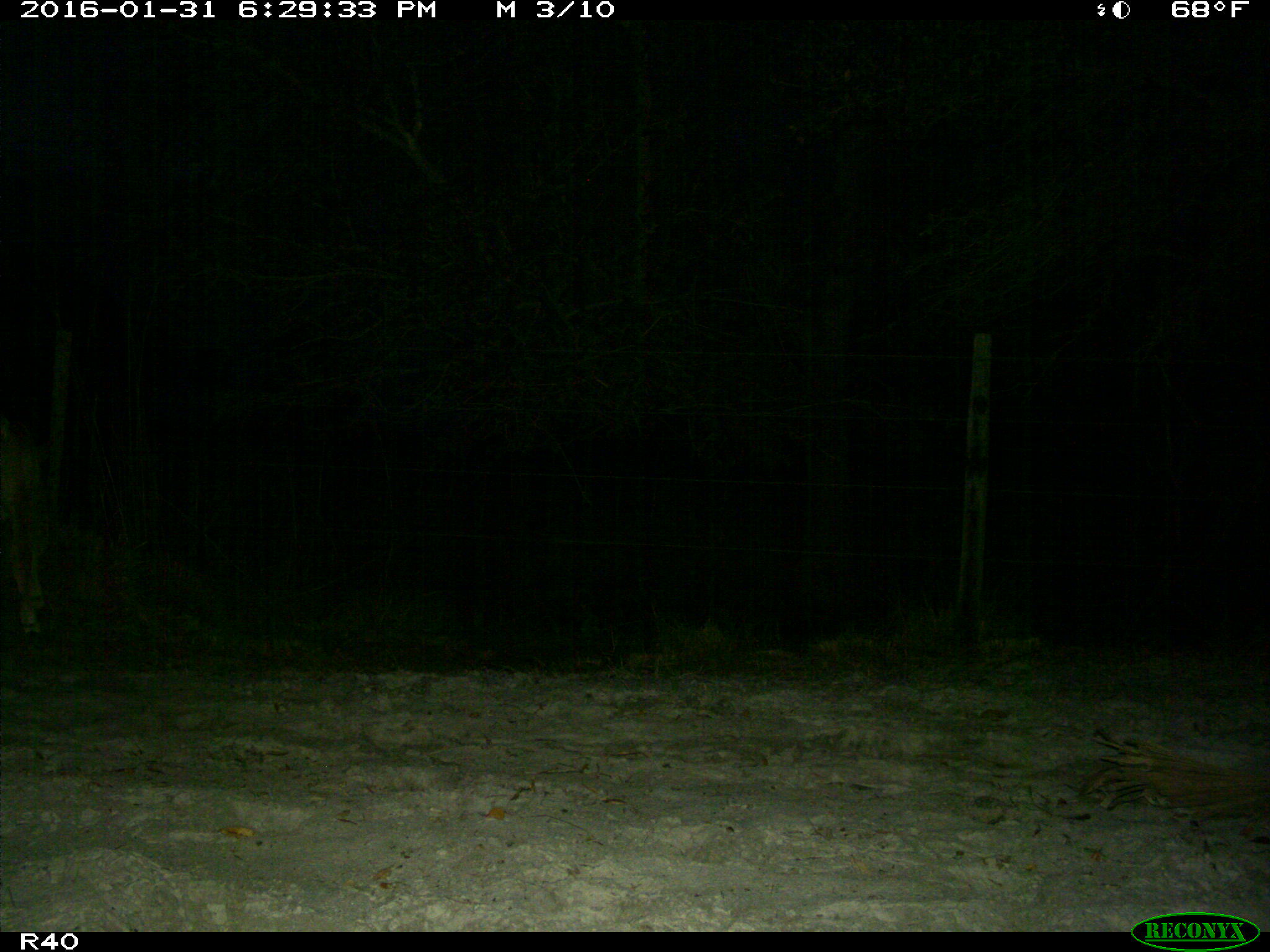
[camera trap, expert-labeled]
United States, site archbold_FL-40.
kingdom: Animalia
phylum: Chordata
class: Mammalia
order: Artiodactyla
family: Bovidae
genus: Bos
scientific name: Bos taurus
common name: domestic cow